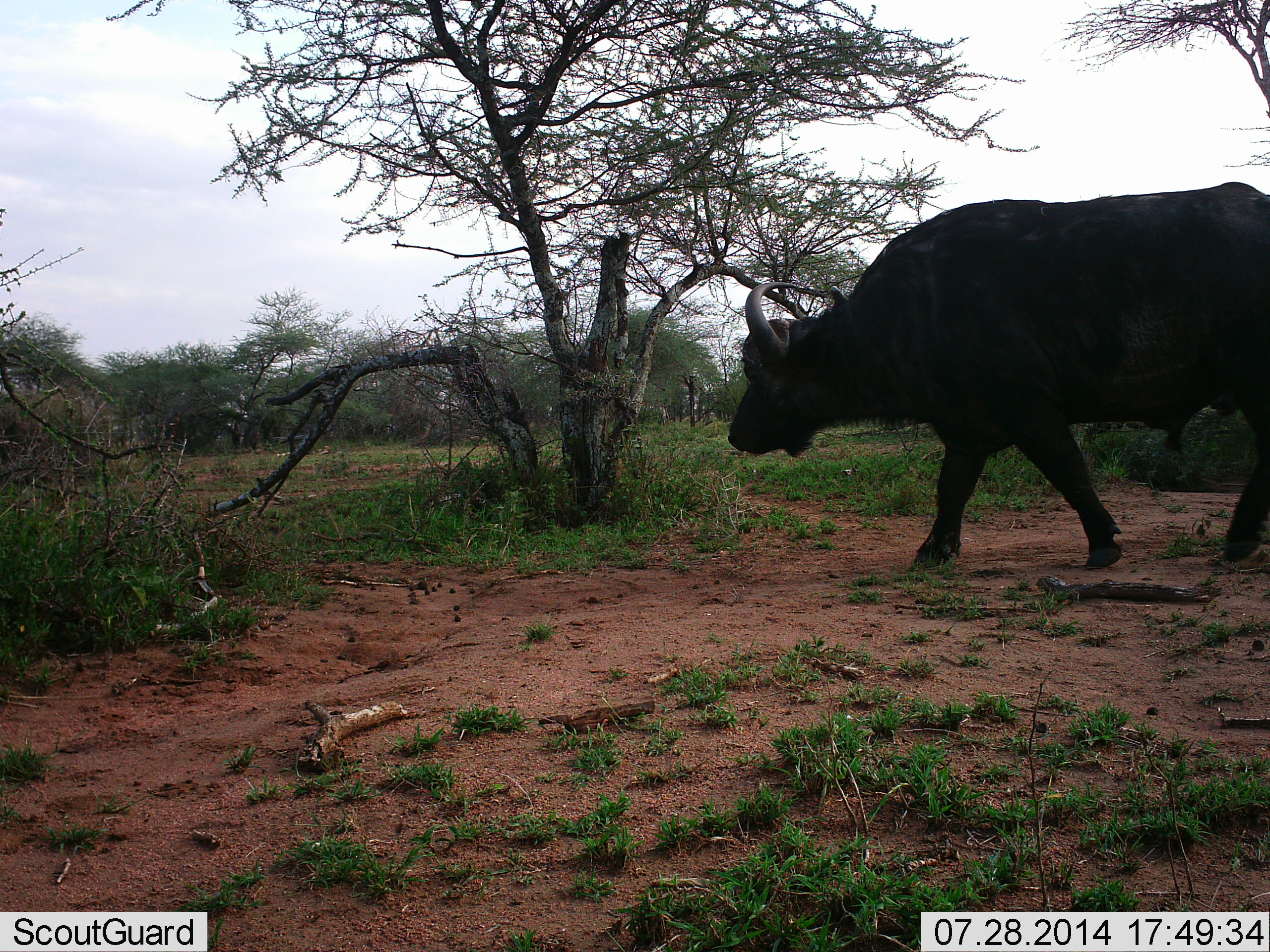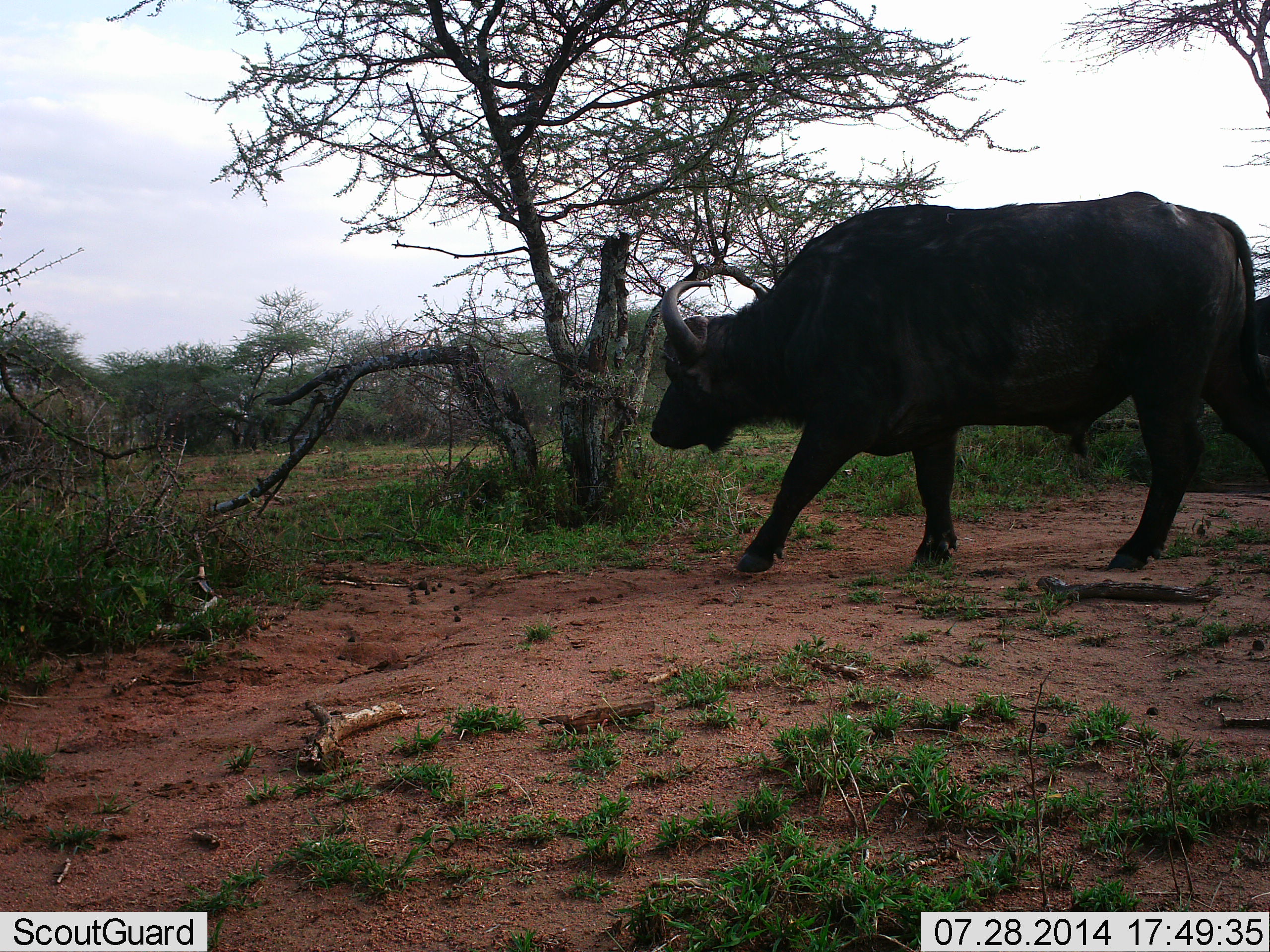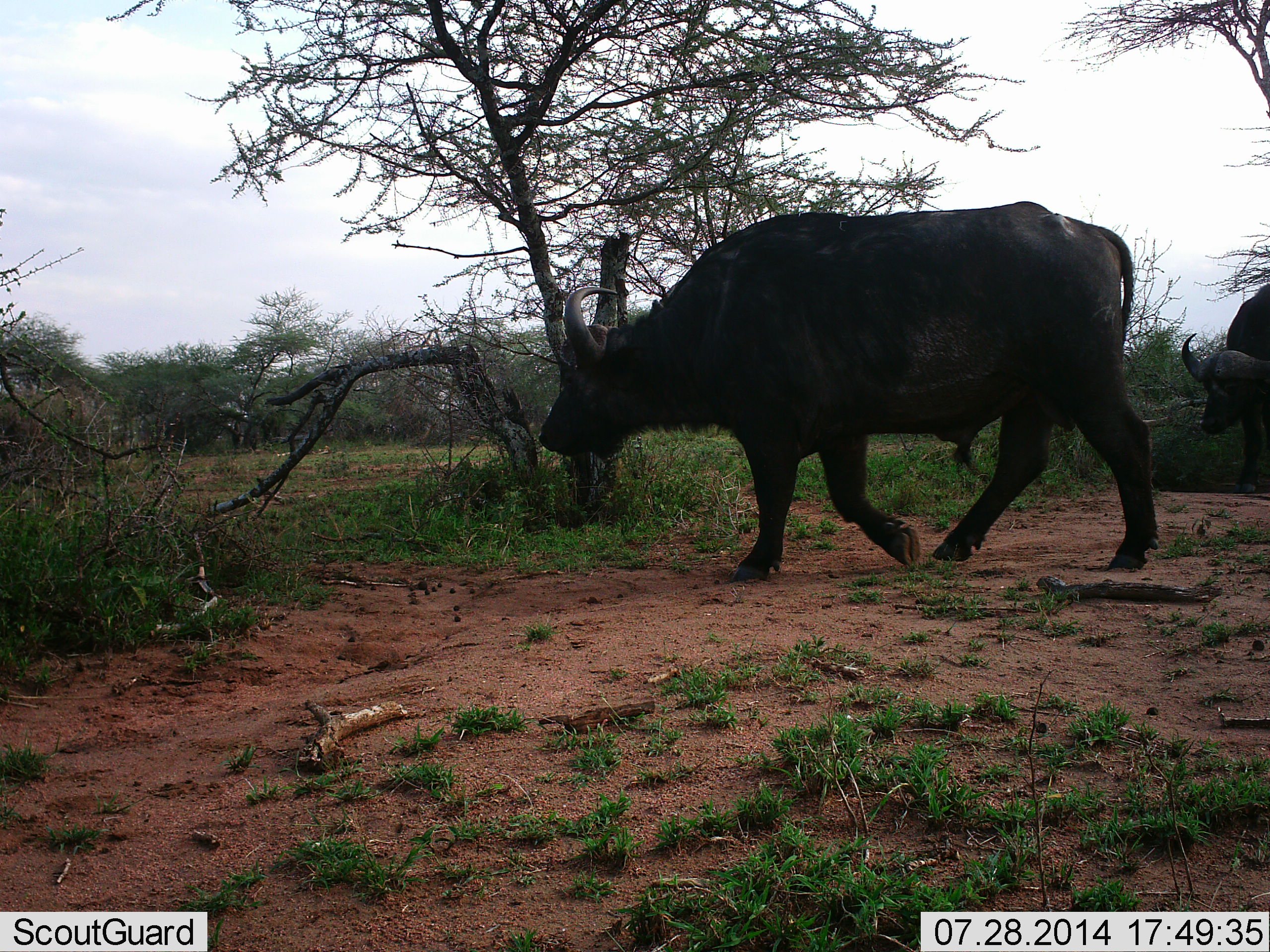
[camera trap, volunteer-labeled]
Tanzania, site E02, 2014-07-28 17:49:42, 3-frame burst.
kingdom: Animalia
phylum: Chordata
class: Mammalia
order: Artiodactyla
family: Bovidae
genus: Syncerus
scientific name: Syncerus caffer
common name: cape buffalo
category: buffalo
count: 2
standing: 0%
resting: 0%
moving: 100%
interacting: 0%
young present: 0%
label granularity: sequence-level